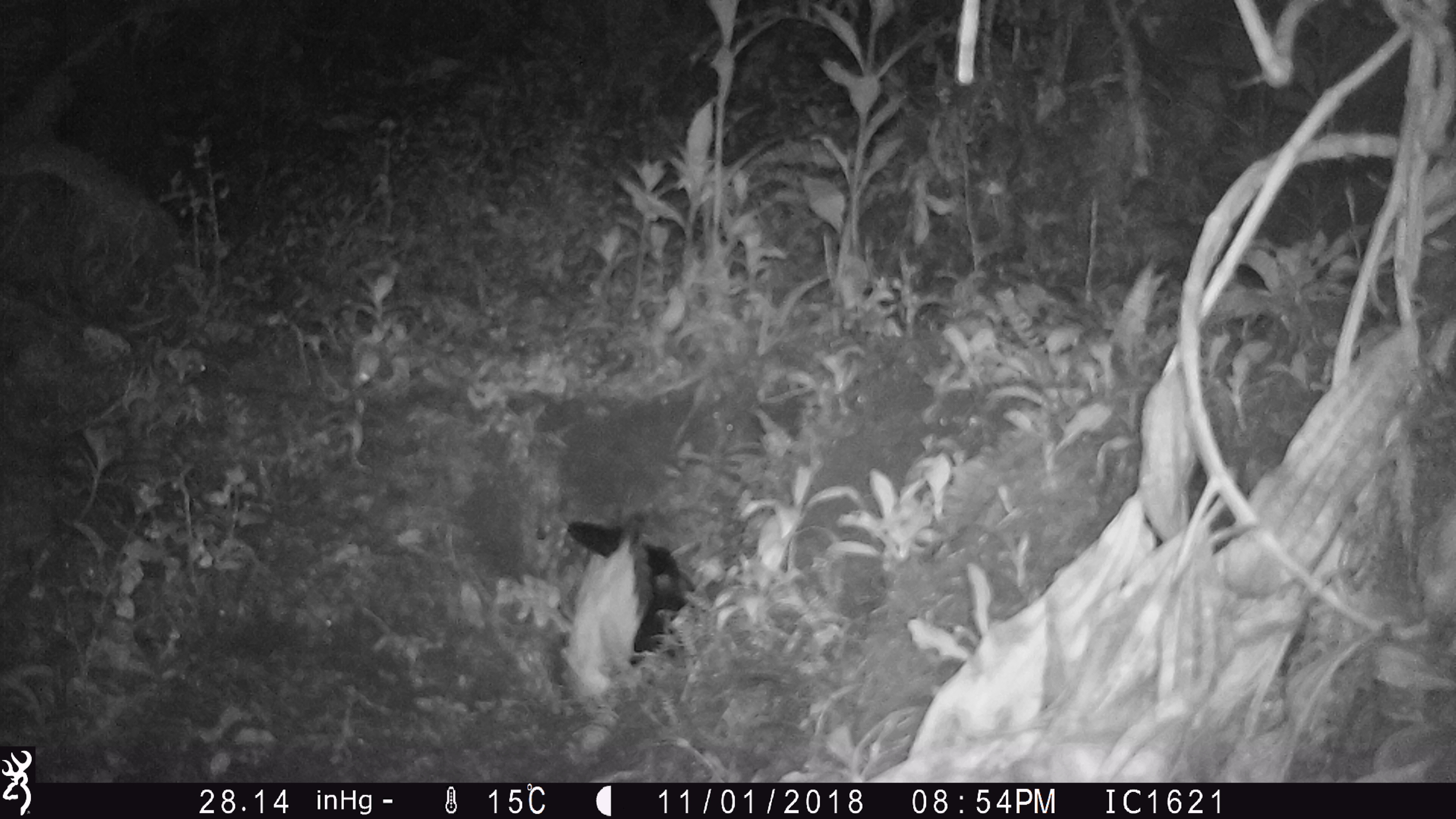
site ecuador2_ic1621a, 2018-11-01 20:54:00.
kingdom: Animalia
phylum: Chordata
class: Aves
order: Procellariiformes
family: Procellariidae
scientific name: Procellariidae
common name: petrel chick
Petrel chick (Procellariidae).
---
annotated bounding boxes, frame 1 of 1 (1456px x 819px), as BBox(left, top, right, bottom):
petrel chick: BBox(556, 510, 695, 704)